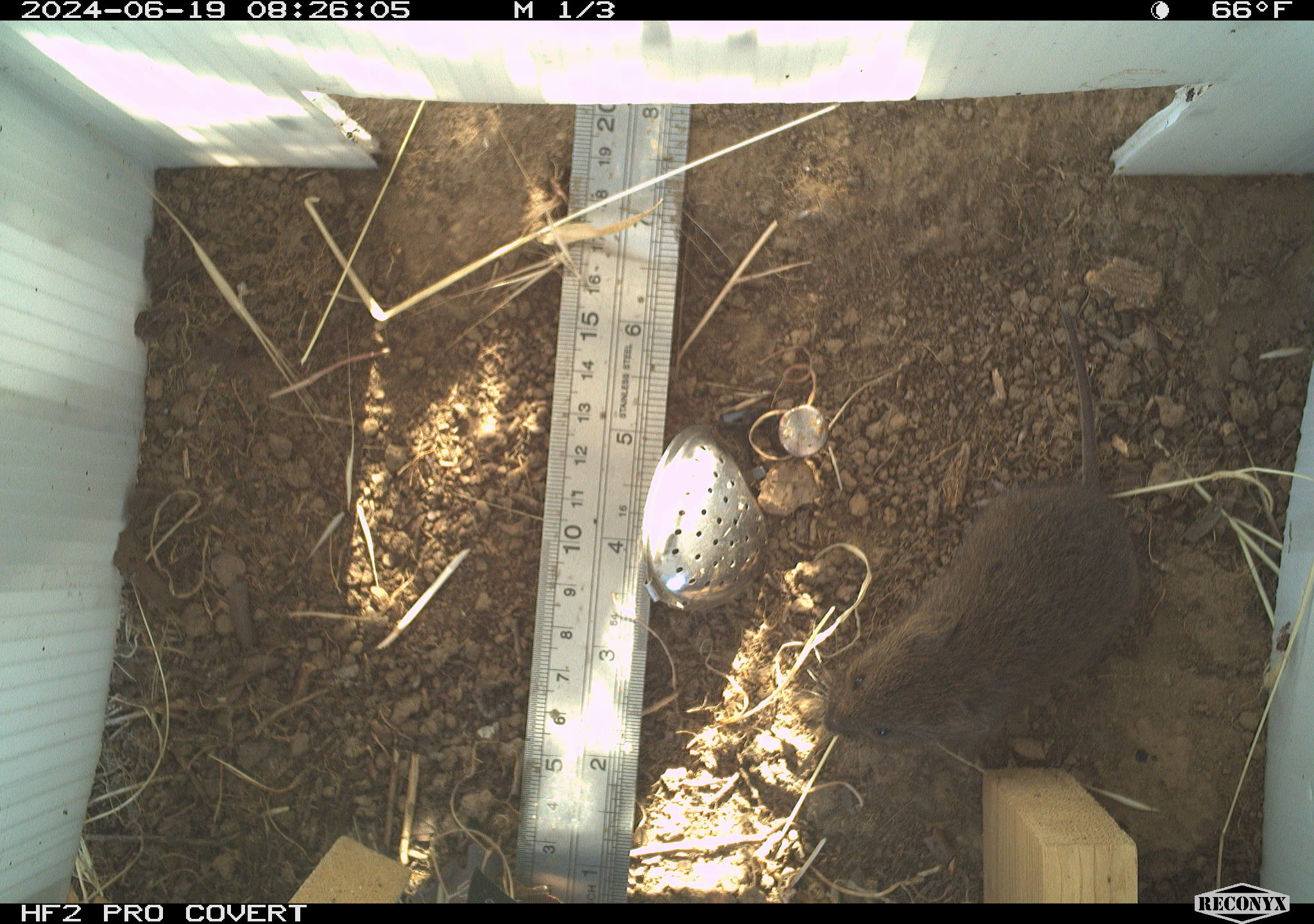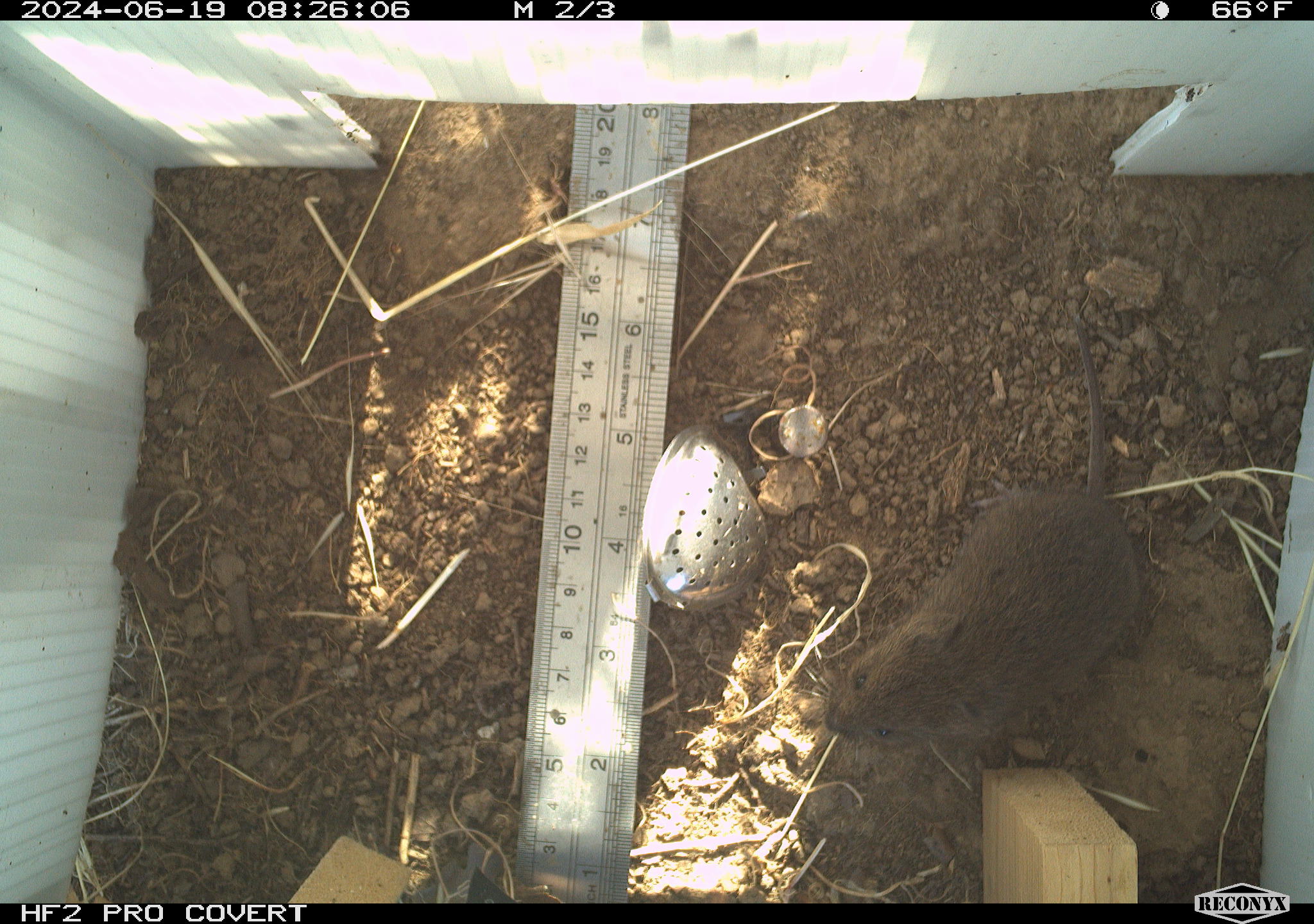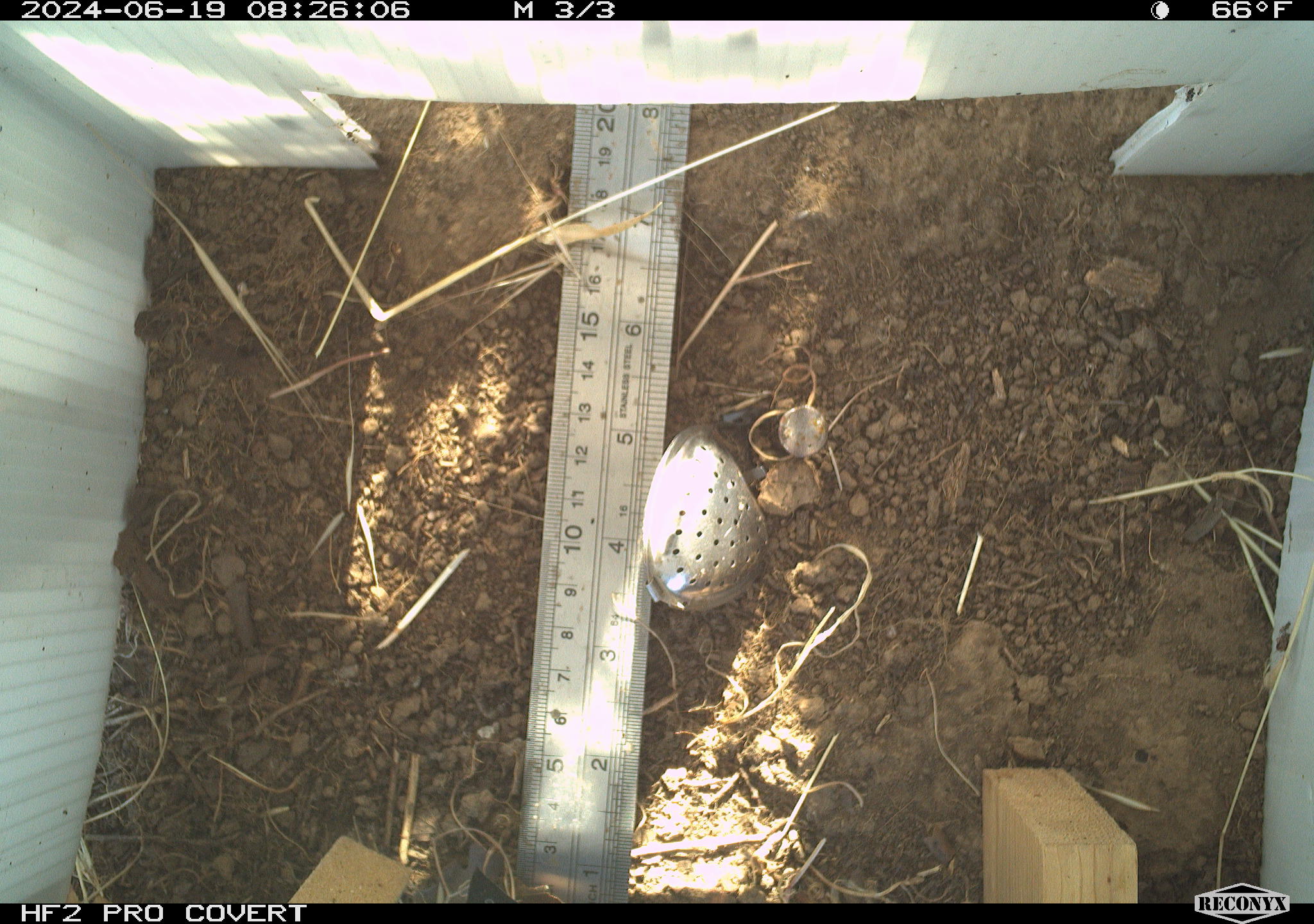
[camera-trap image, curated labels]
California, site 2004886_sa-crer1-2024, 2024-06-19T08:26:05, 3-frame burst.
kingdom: Animalia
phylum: Chordata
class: Mammalia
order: Rodentia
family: Cricetidae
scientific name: Arvicolinae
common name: voles, lemmings, and muskrats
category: arvicolinae subfamily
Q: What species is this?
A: Arvicolinae subfamily (voles, lemmings, and muskrats) (Arvicolinae).